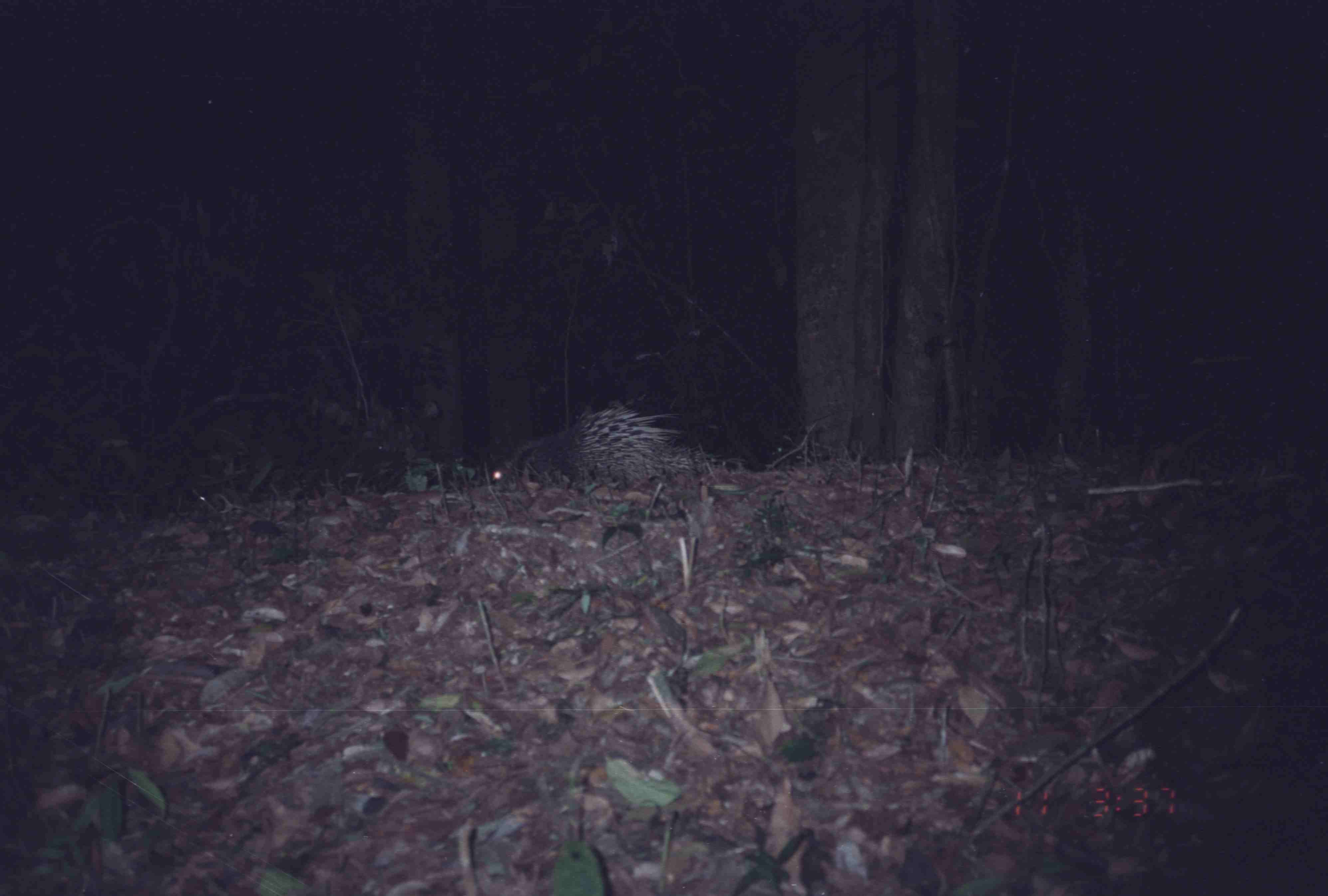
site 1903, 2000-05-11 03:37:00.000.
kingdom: Animalia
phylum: Chordata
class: Mammalia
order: Rodentia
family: Hystricidae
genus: Hystrix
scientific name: Hystrix brachyura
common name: east asian porcupine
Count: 1.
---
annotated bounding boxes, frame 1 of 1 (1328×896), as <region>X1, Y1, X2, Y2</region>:
hystrix brachyura: <region>488, 401, 711, 487</region>